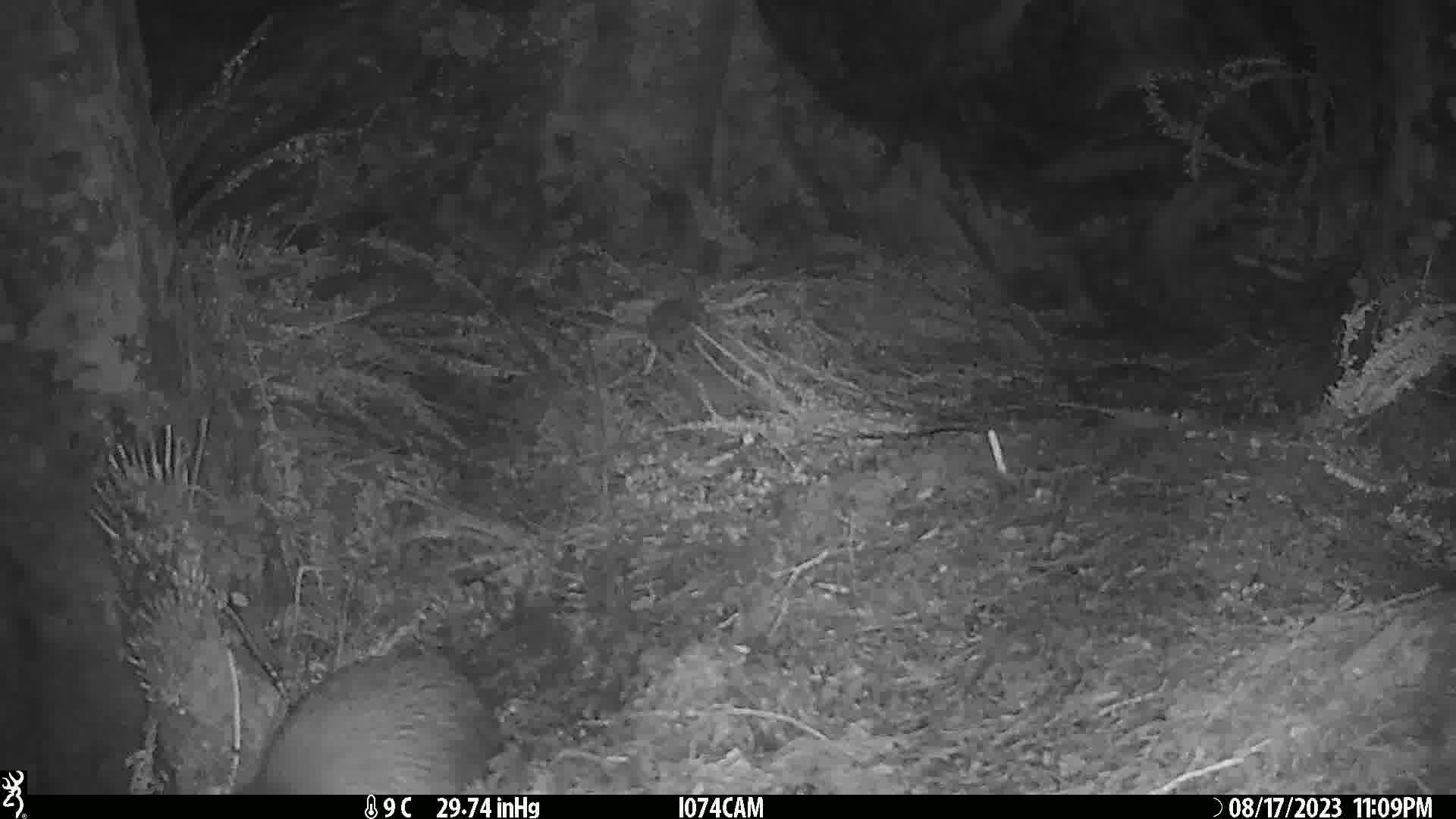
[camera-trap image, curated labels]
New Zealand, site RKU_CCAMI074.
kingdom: Animalia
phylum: Chordata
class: Aves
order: Apterygiformes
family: Apterygidae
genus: Apteryx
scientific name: Apteryx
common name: kiwi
Kiwi (Apteryx).